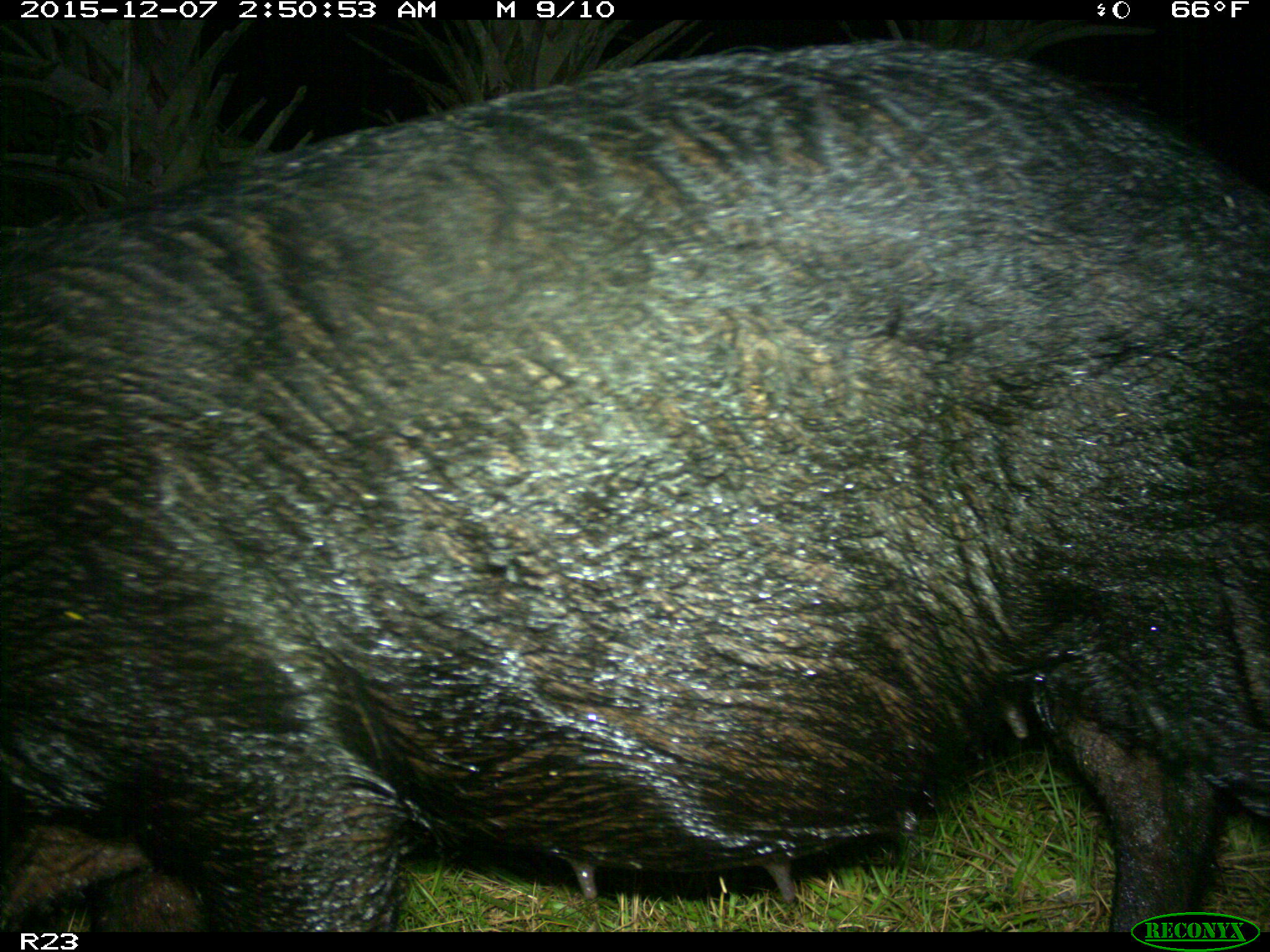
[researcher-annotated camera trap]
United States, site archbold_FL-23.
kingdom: Animalia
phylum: Chordata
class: Mammalia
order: Artiodactyla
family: Suidae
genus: Sus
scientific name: Sus scrofa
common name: wild boar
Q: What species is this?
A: Sus scrofa (wild boar).